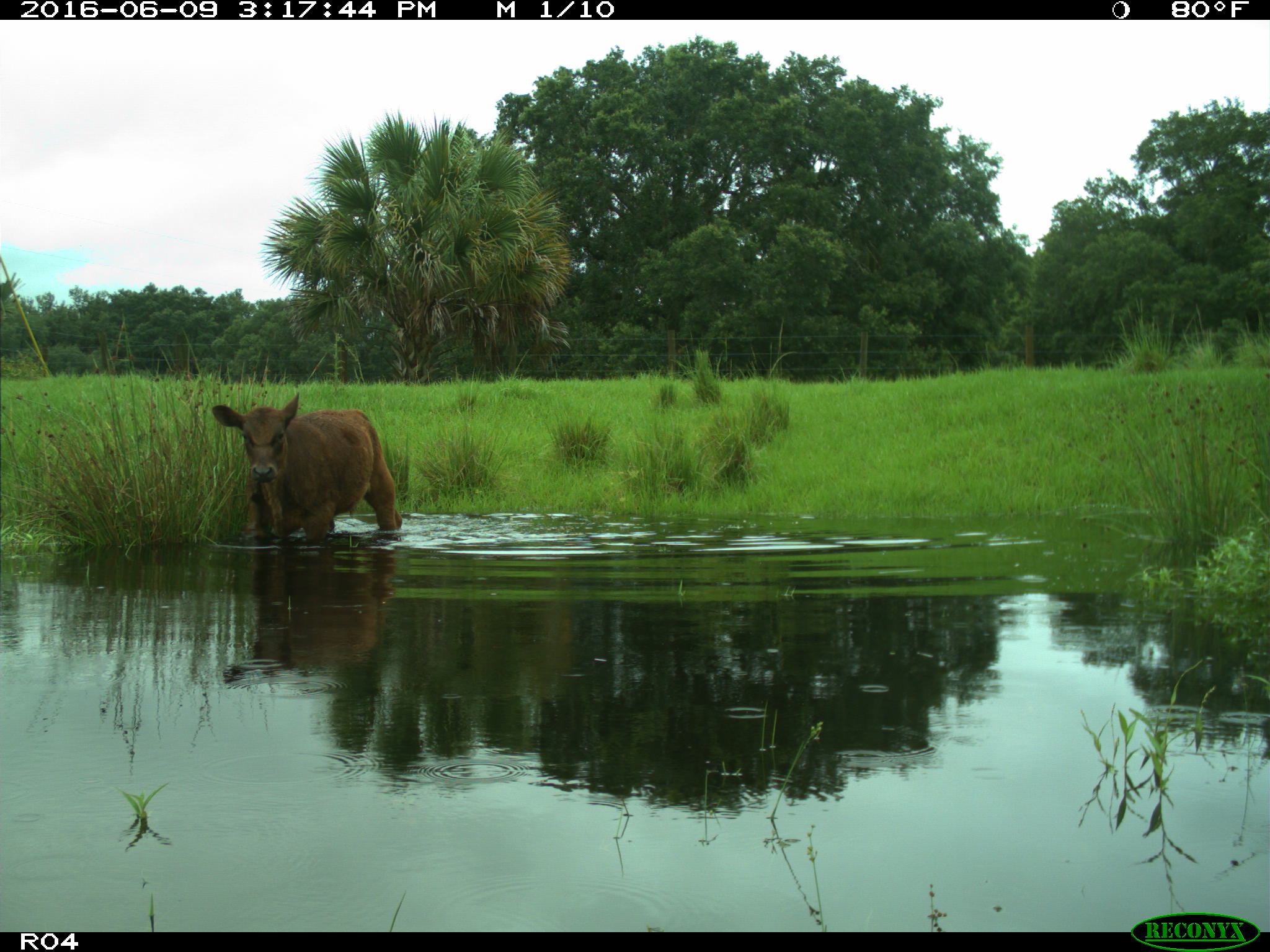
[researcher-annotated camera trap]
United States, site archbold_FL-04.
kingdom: Animalia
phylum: Chordata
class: Mammalia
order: Artiodactyla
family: Bovidae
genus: Bos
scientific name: Bos taurus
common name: domestic cow